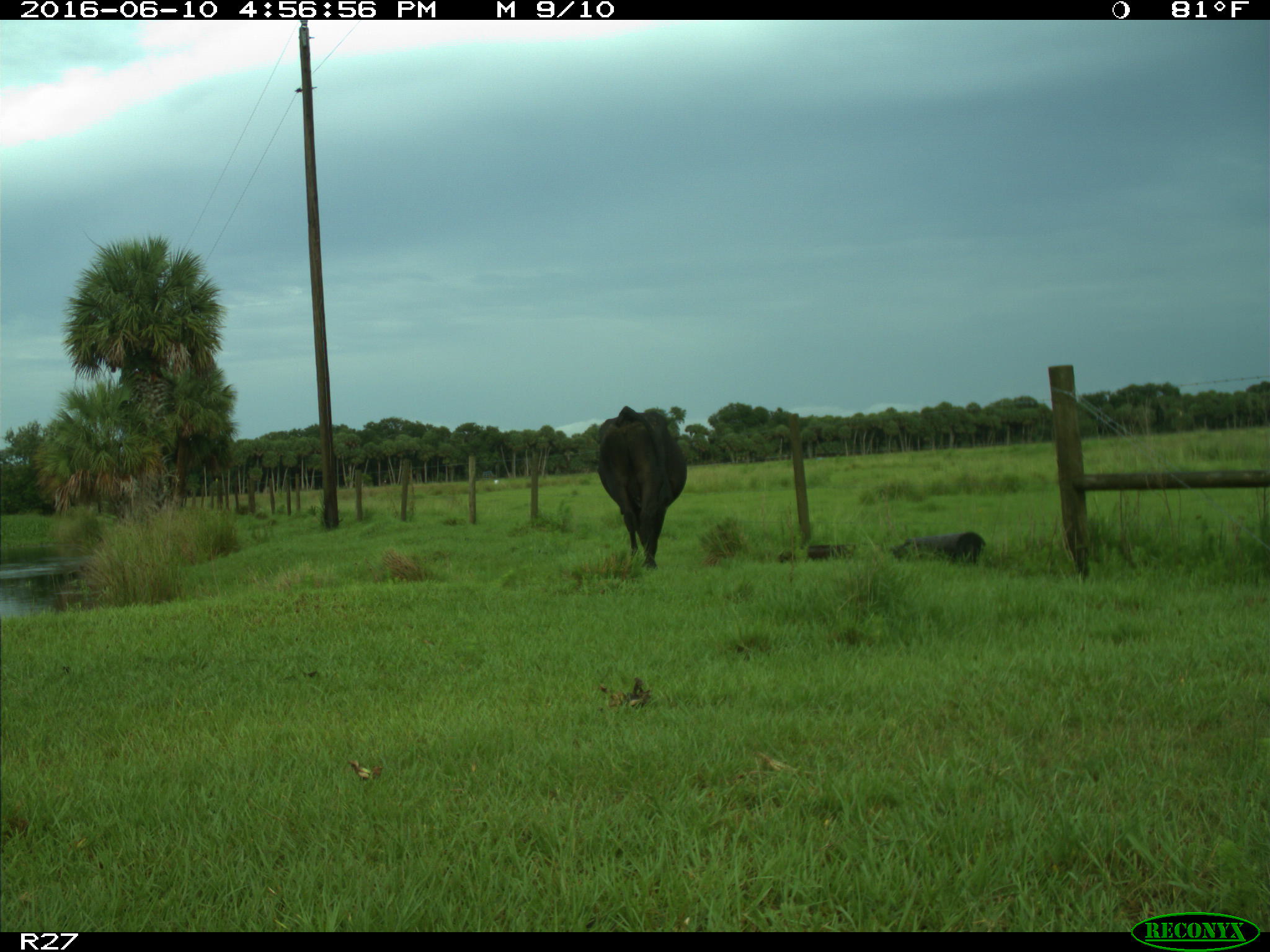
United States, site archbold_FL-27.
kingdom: Animalia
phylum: Chordata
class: Mammalia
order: Artiodactyla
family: Bovidae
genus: Bos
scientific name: Bos taurus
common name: domestic cow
Bos taurus (domestic cow).